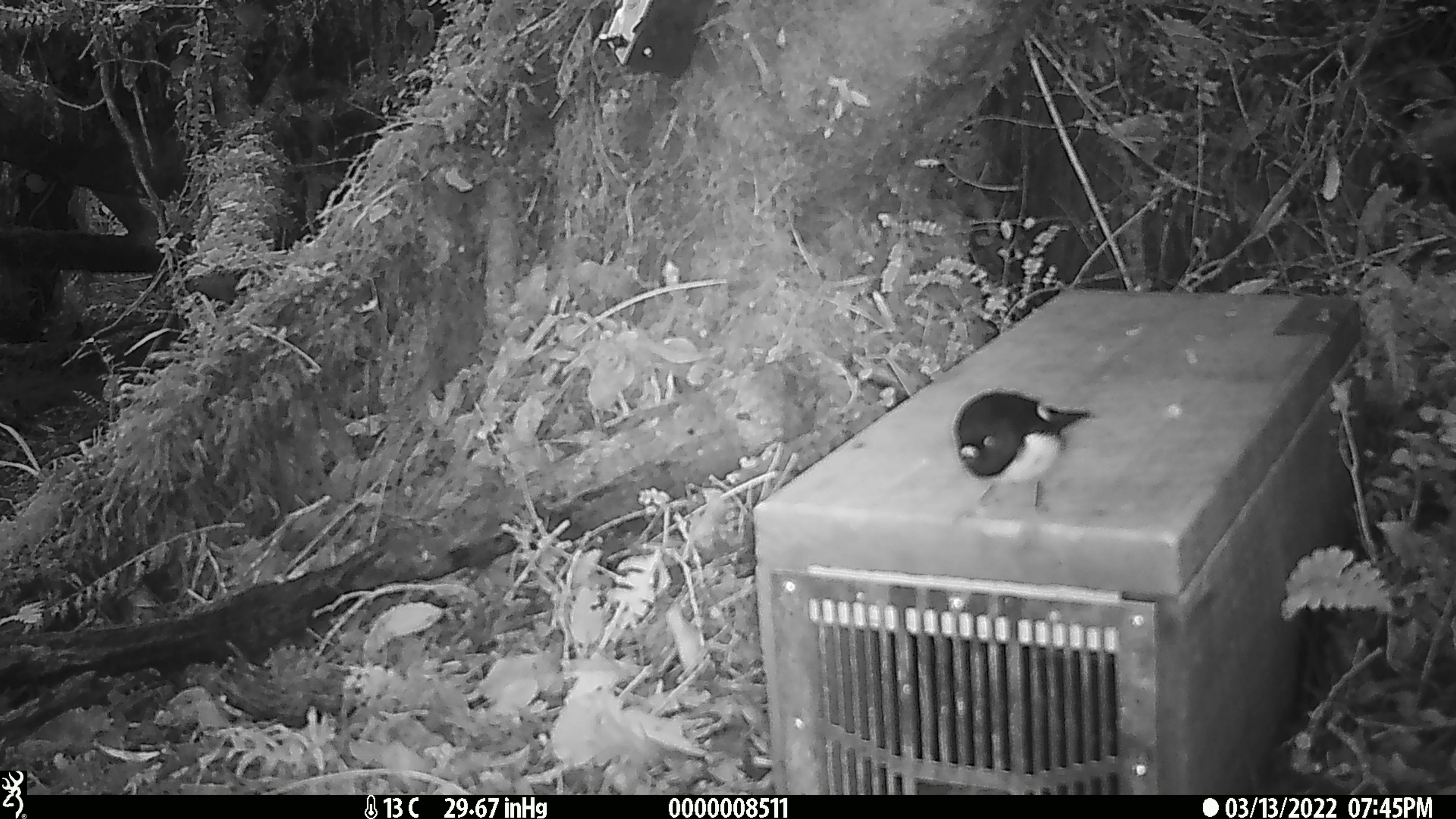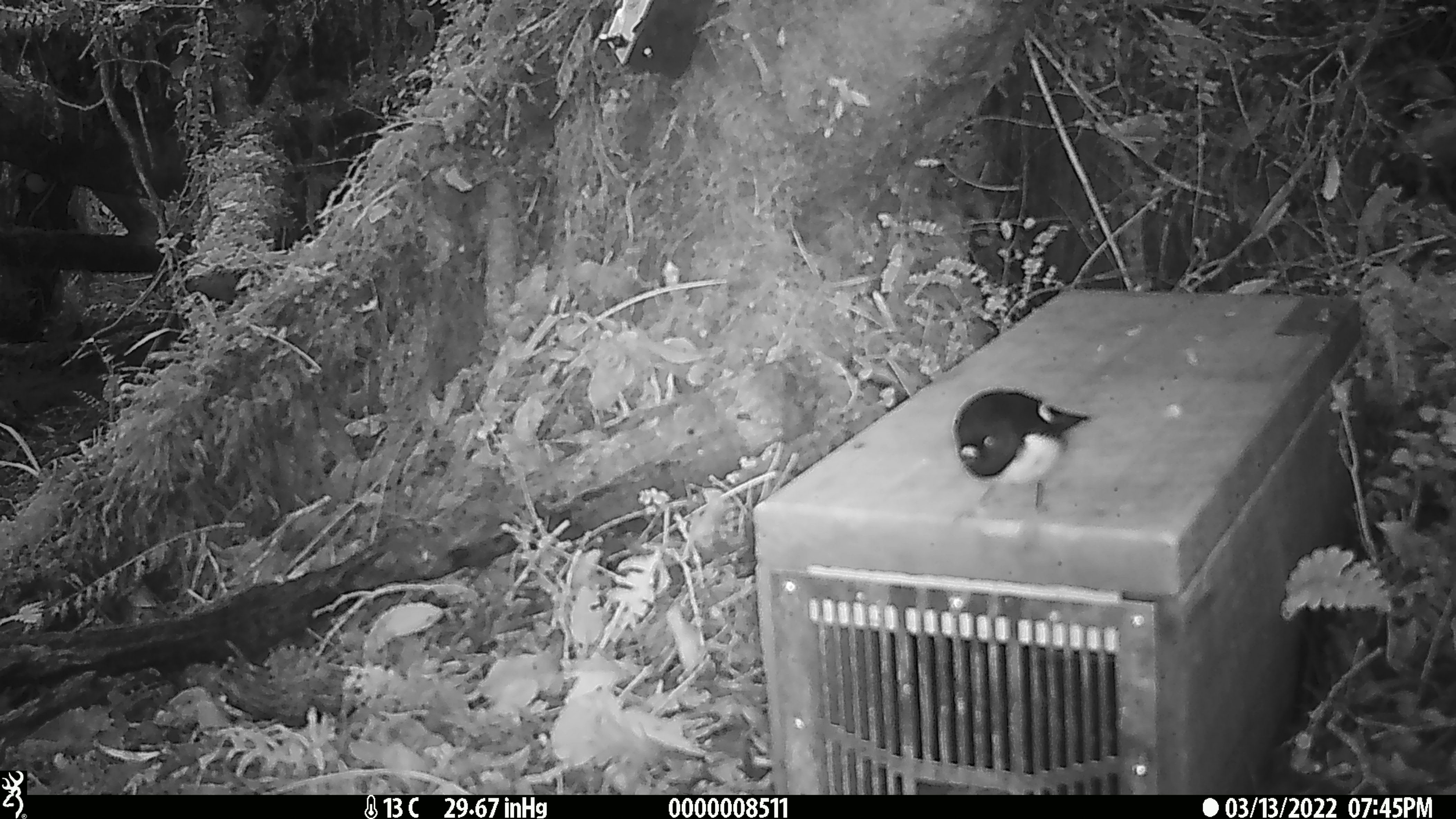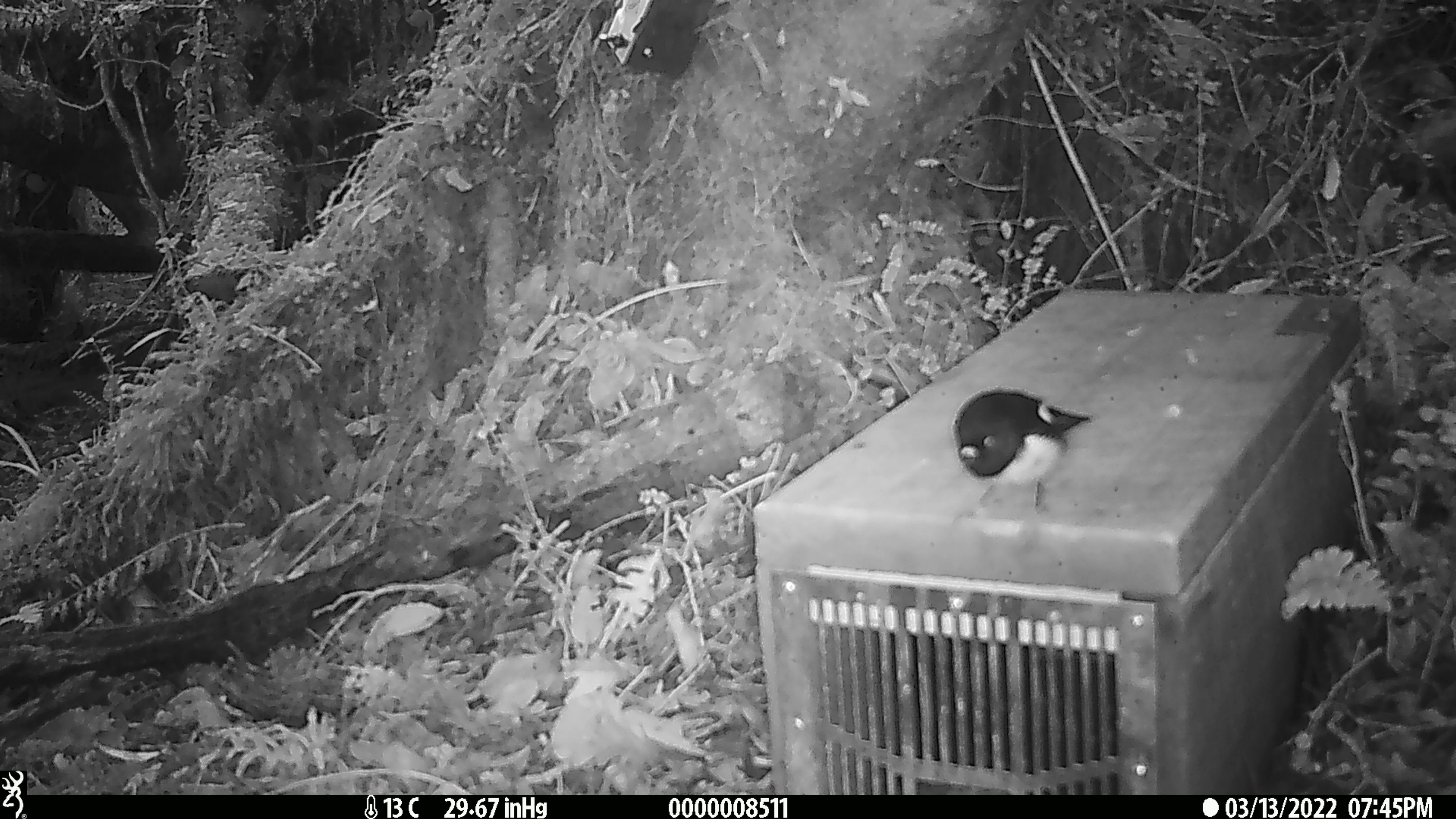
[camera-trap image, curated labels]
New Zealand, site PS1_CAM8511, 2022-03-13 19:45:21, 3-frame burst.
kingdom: Animalia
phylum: Chordata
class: Aves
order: Passeriformes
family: Petroicidae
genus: Petroica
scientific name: Petroica macrocephala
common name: tomtit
Tomtit (Petroica macrocephala).